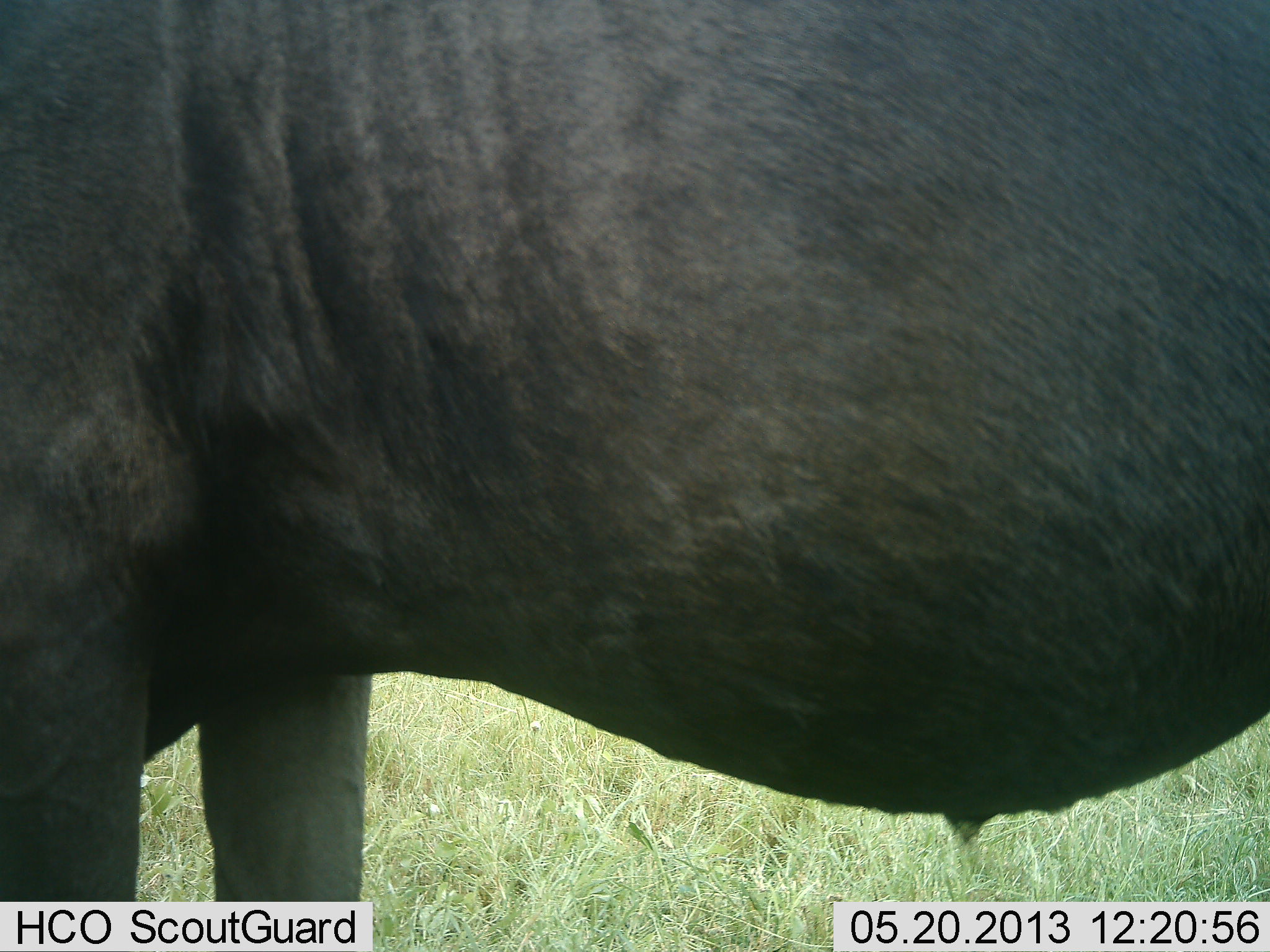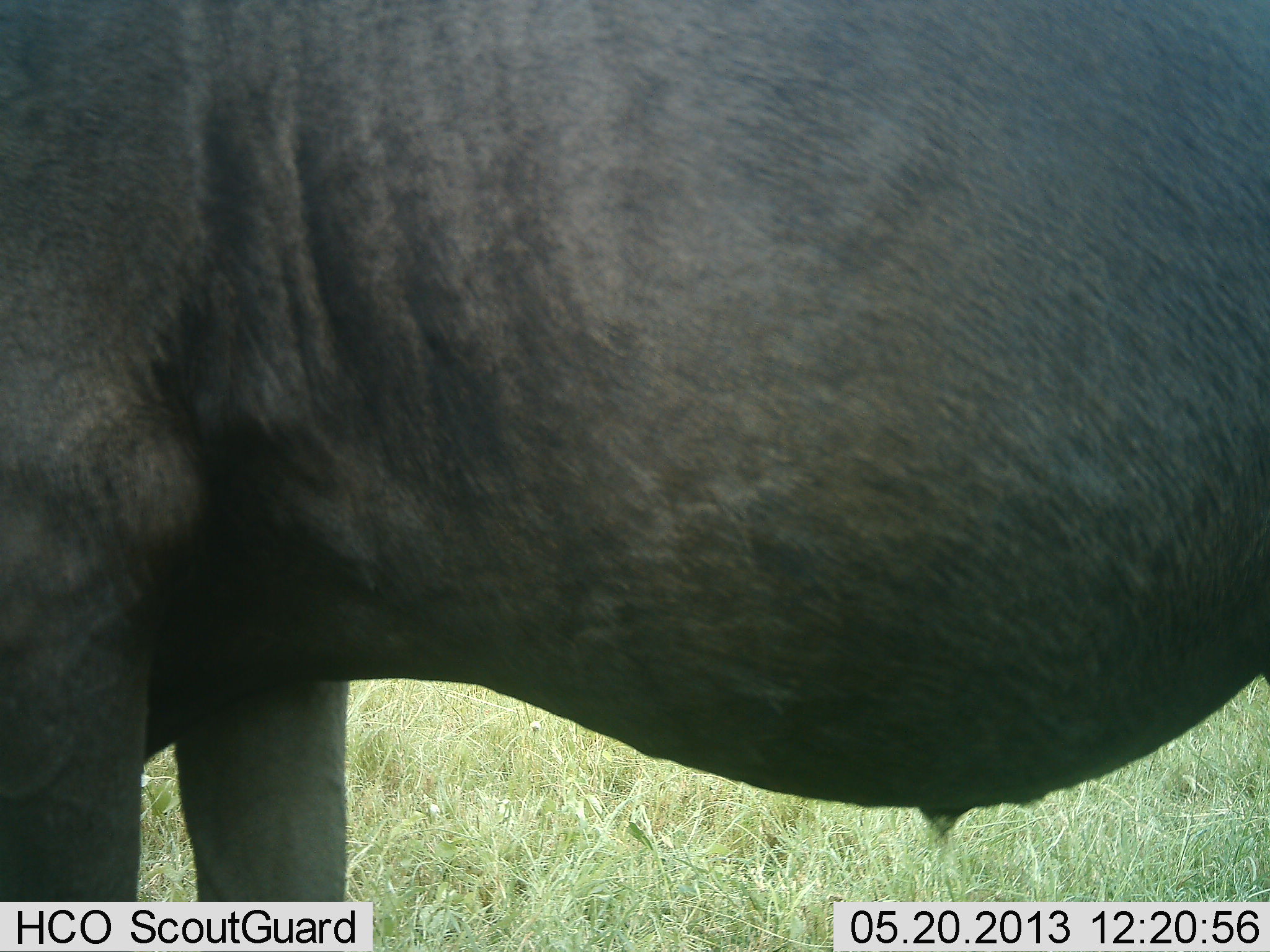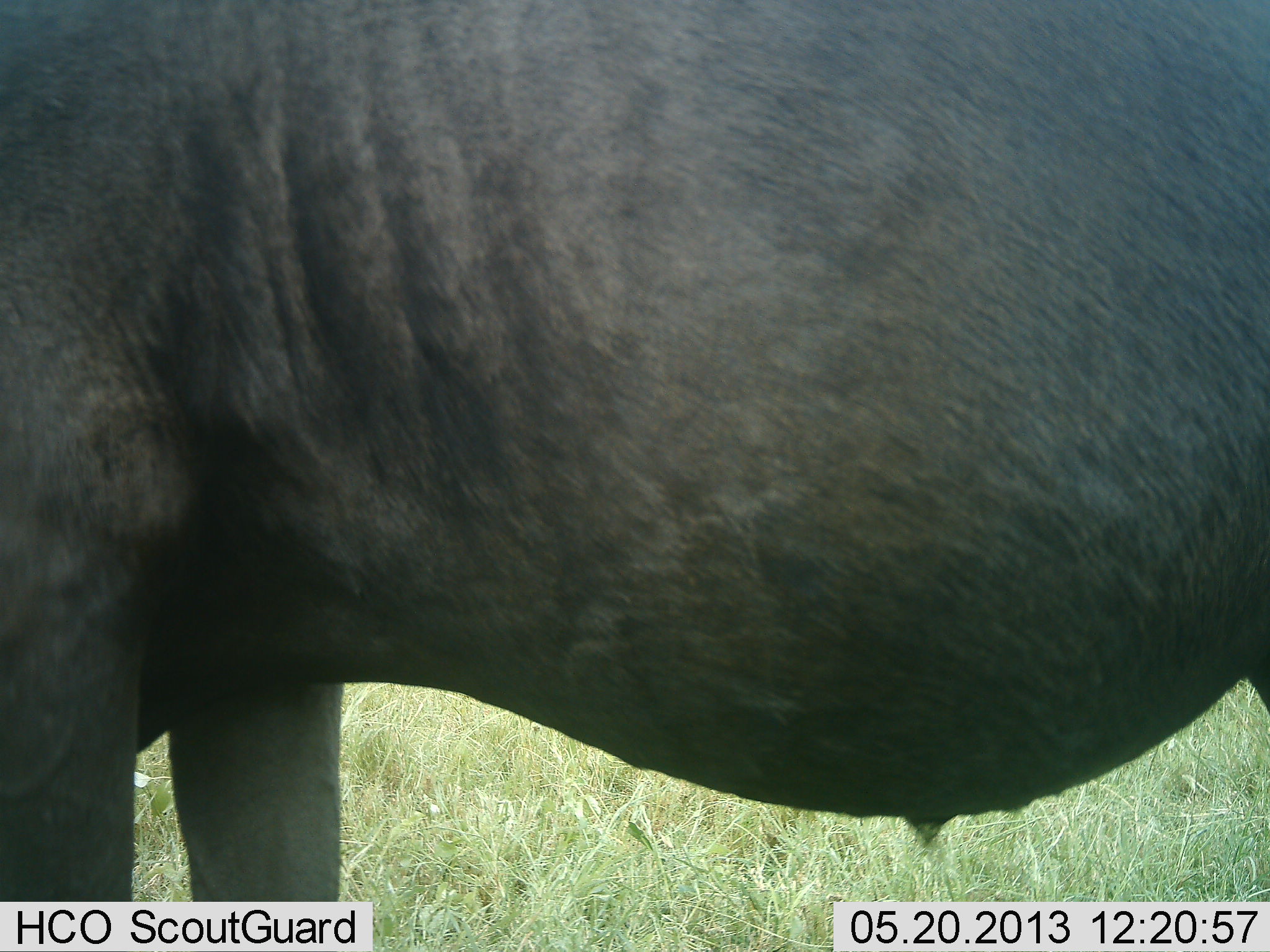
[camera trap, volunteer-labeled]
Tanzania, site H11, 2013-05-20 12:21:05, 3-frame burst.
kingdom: Animalia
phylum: Chordata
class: Mammalia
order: Artiodactyla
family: Bovidae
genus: Connochaetes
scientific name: Connochaetes taurinus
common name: blue wildebeest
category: wildebeest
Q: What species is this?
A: Wildebeest (blue wildebeest) (Connochaetes taurinus).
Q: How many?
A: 1.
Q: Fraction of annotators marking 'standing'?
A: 100%.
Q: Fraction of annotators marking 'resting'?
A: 10%.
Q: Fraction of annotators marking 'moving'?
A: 0%.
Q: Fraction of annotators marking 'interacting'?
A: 0%.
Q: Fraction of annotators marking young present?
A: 10%.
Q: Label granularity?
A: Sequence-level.